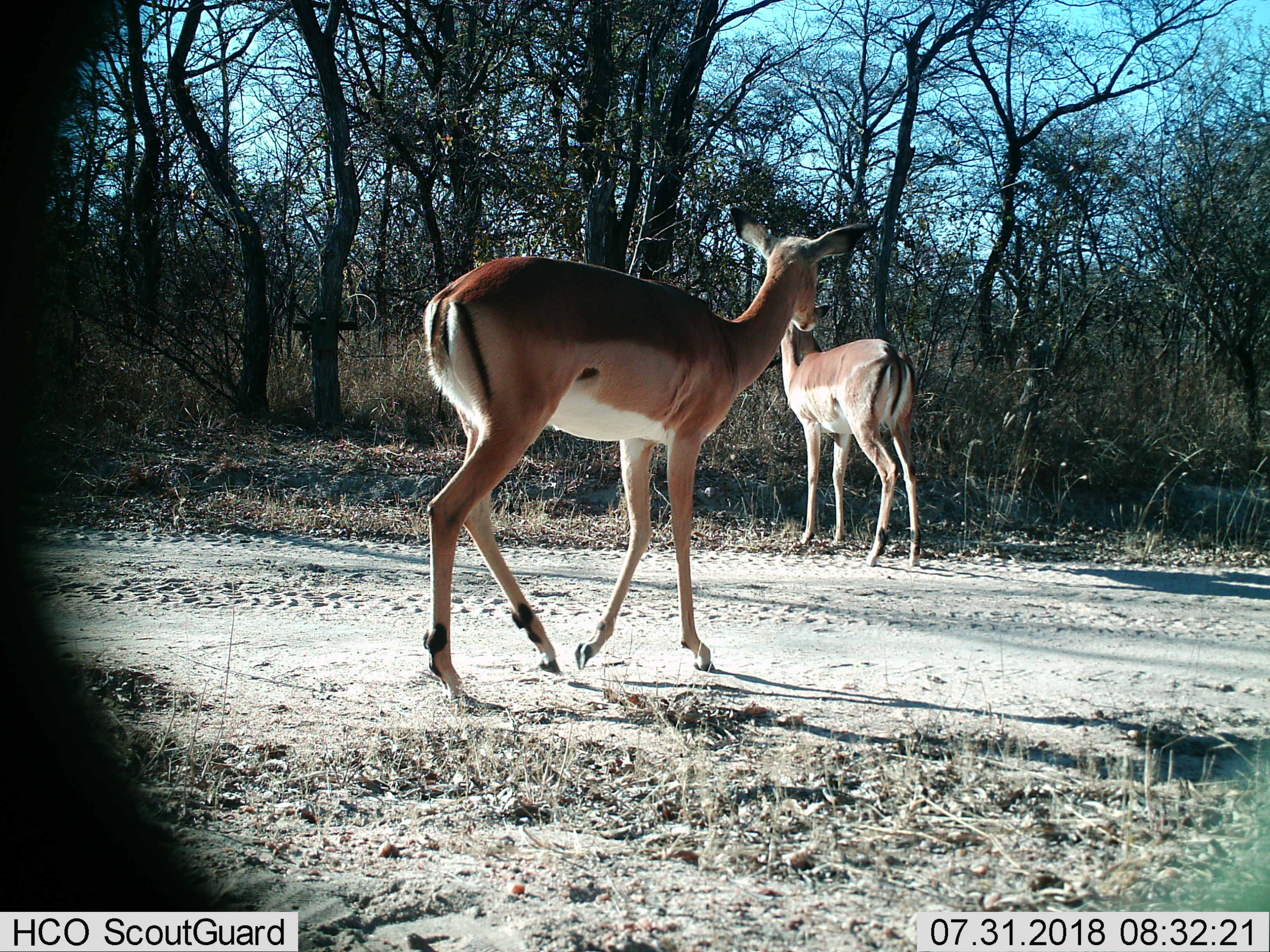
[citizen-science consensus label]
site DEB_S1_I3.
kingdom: Animalia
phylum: Chordata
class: Mammalia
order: Artiodactyla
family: Bovidae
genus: Aepyceros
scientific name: Aepyceros melampus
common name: impala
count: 2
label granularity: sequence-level